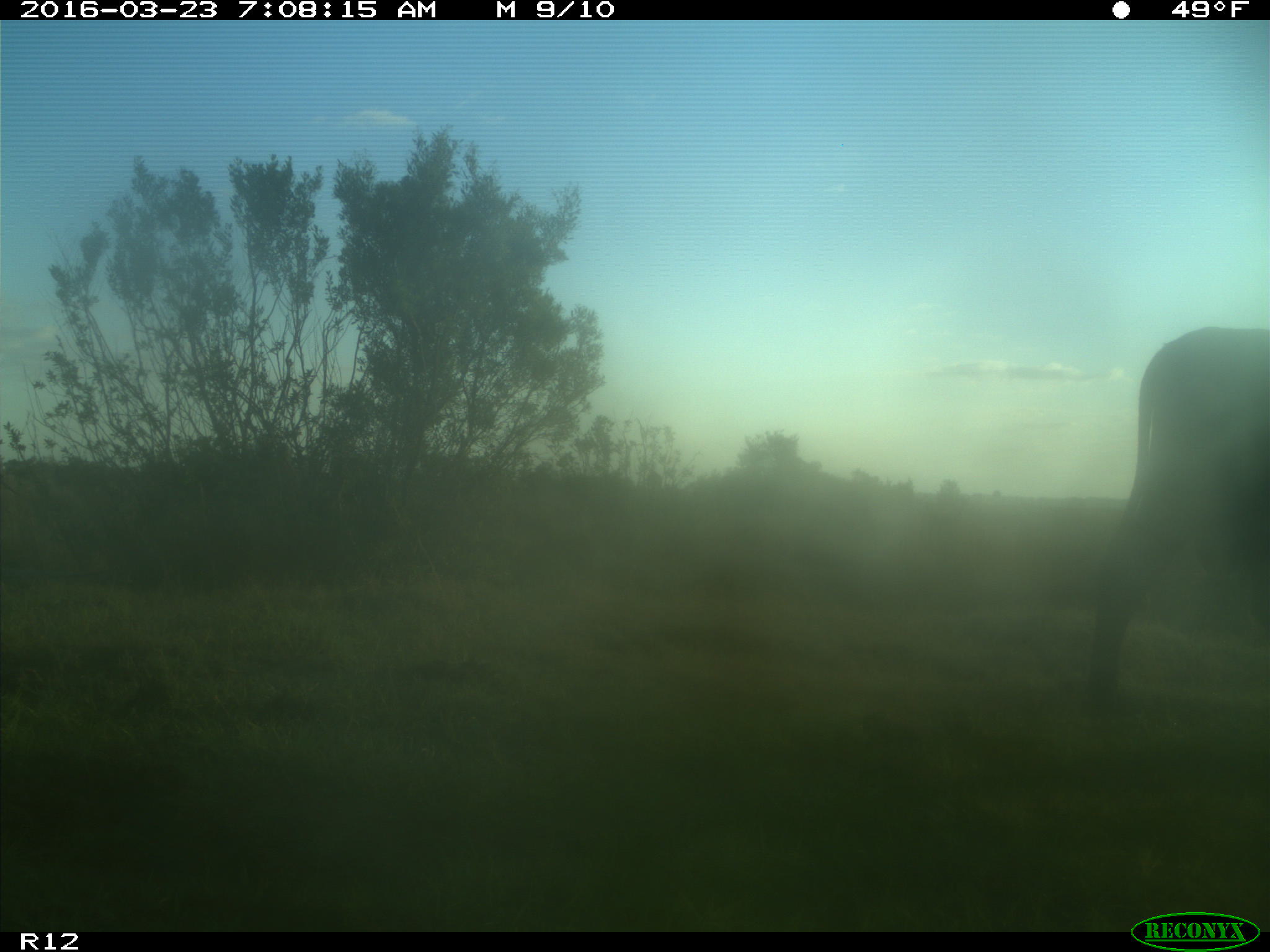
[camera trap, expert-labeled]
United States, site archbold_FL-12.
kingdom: Animalia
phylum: Chordata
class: Mammalia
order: Artiodactyla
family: Bovidae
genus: Bos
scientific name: Bos taurus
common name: domestic cow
Bos taurus (domestic cow).